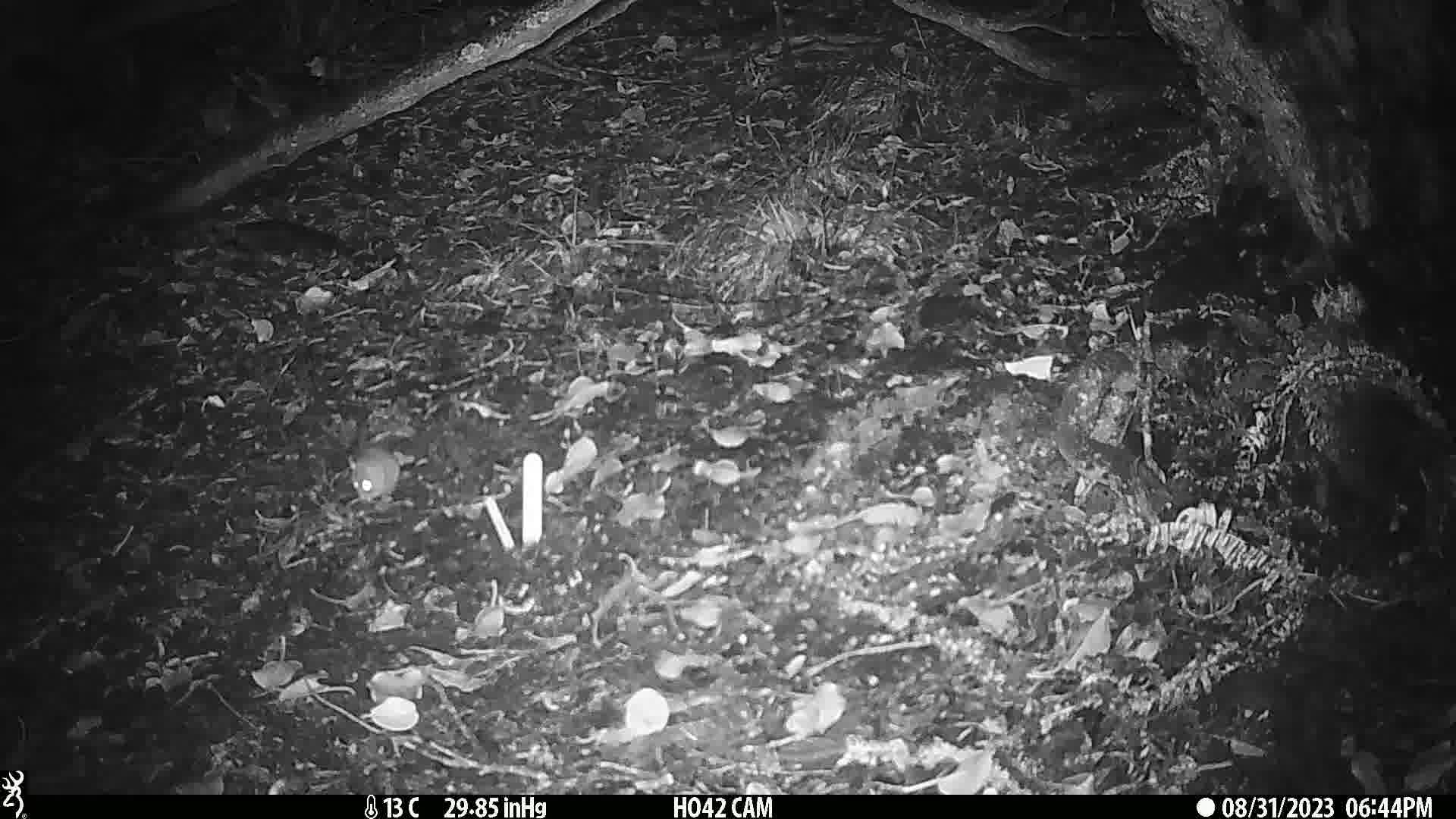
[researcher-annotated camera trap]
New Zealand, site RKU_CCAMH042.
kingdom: Animalia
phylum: Chordata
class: Mammalia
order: Rodentia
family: Muridae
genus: Rattus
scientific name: Rattus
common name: rat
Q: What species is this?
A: Rat (Rattus).